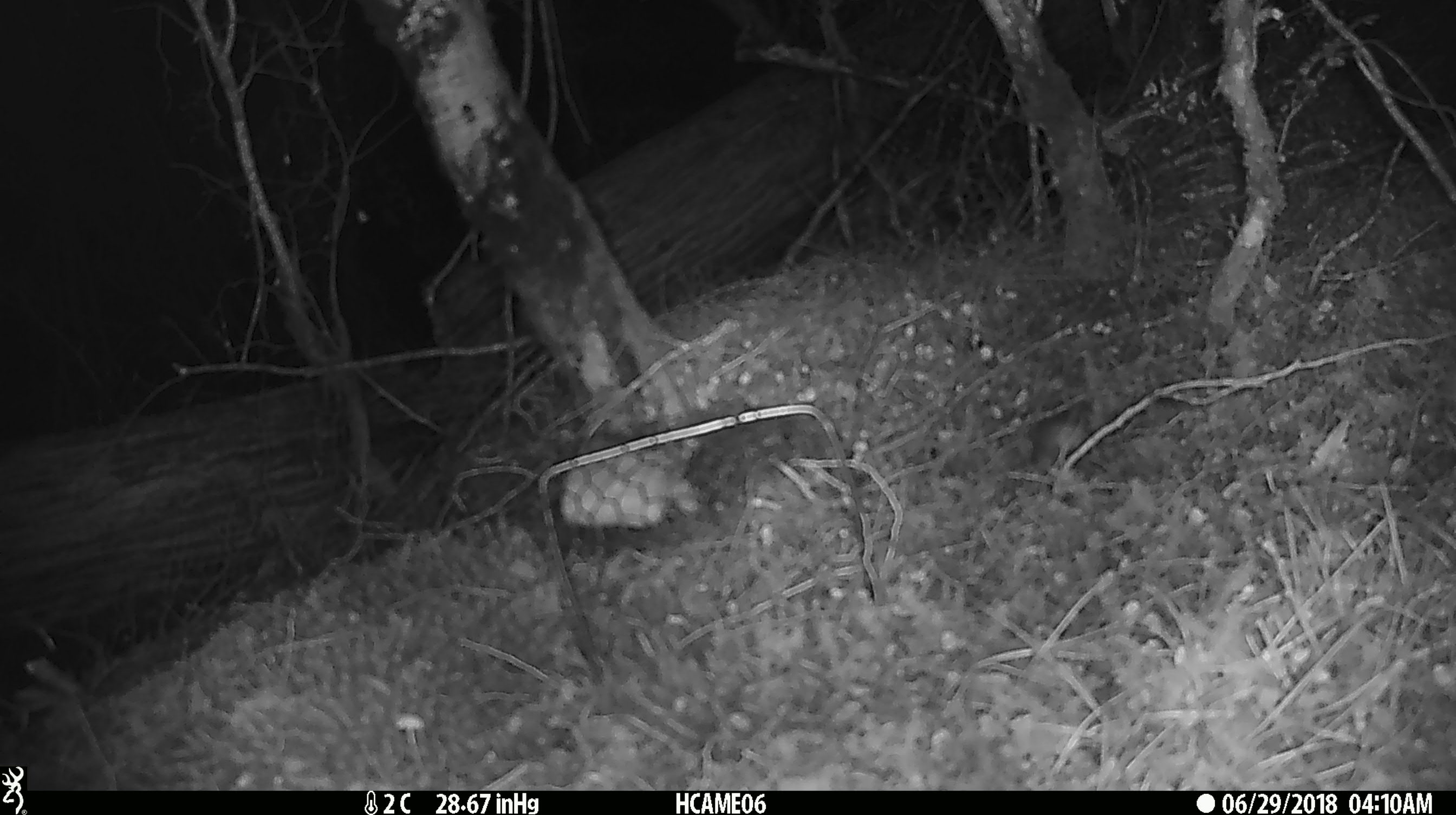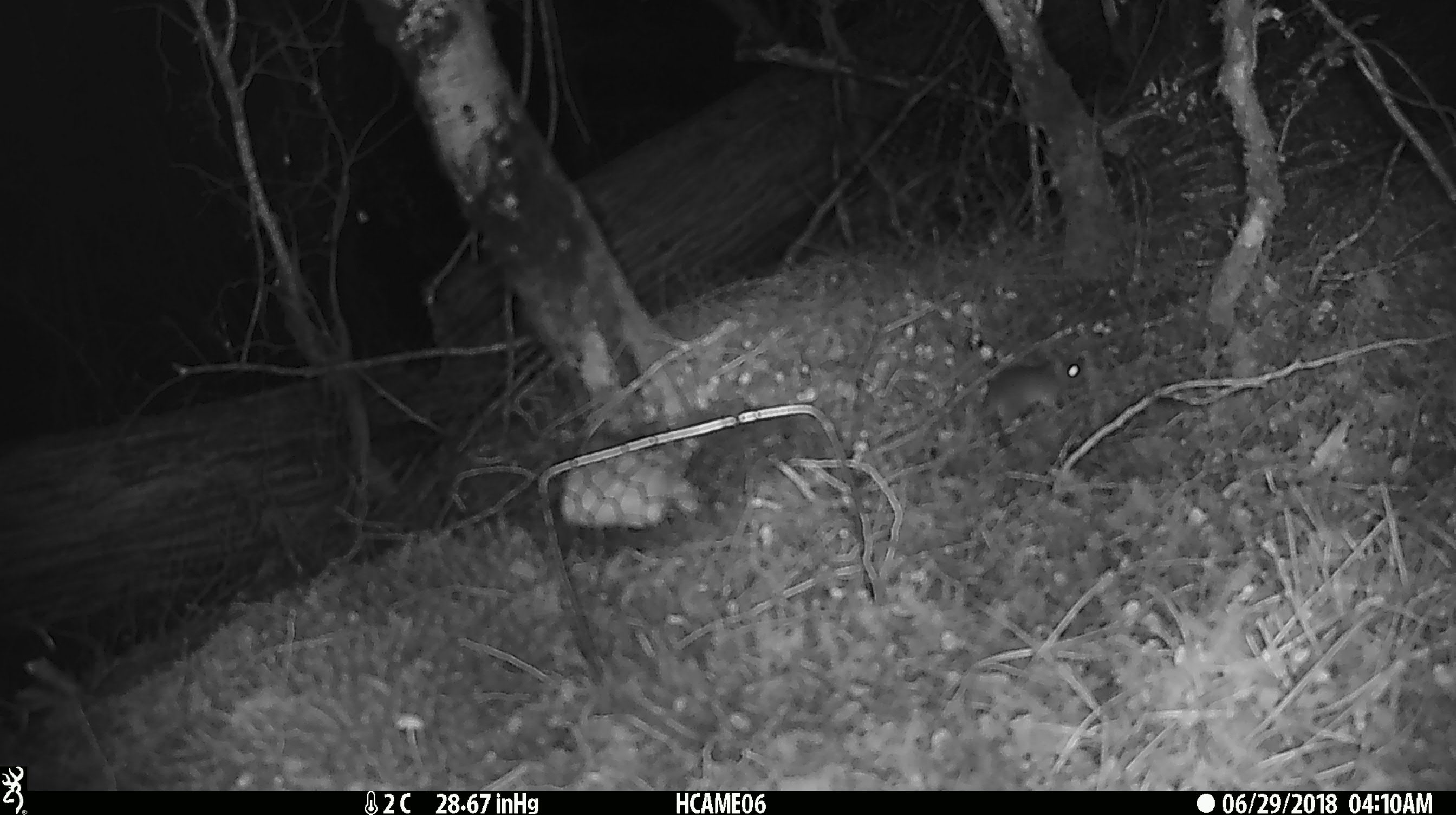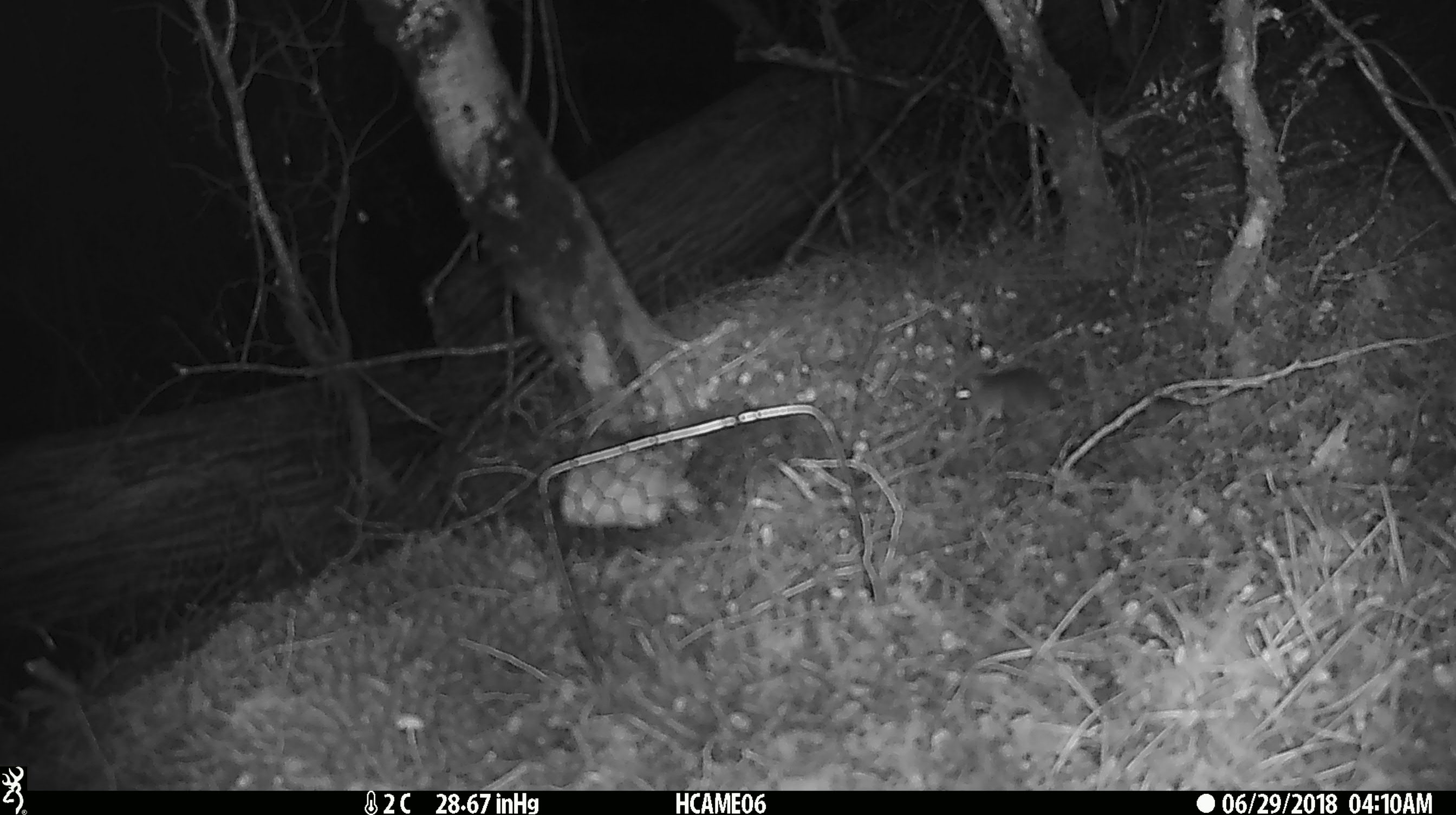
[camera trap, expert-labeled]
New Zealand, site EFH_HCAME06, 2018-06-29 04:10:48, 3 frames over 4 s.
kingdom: Animalia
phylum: Chordata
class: Mammalia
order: Rodentia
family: Muridae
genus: Mus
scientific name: Mus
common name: mouse